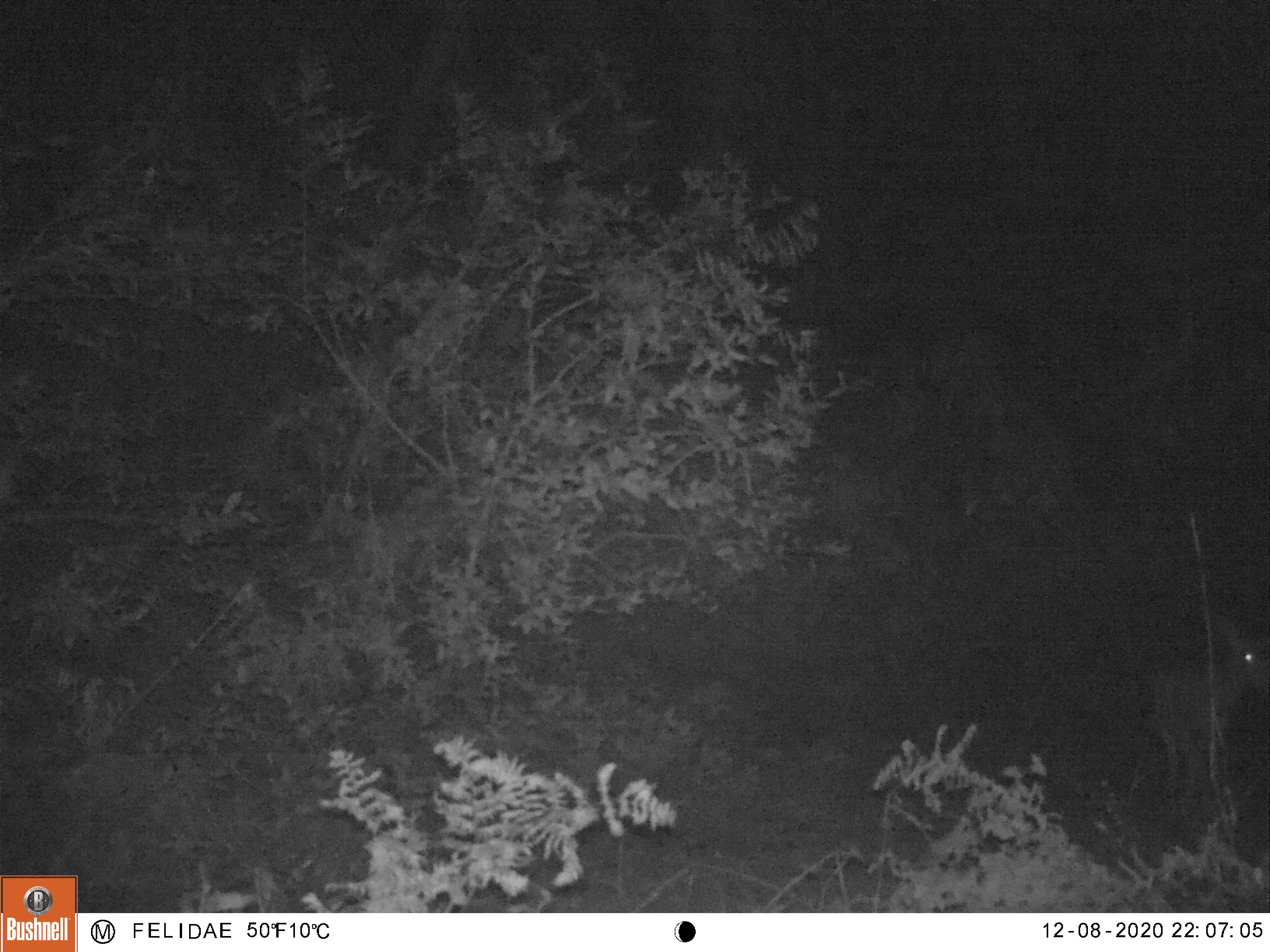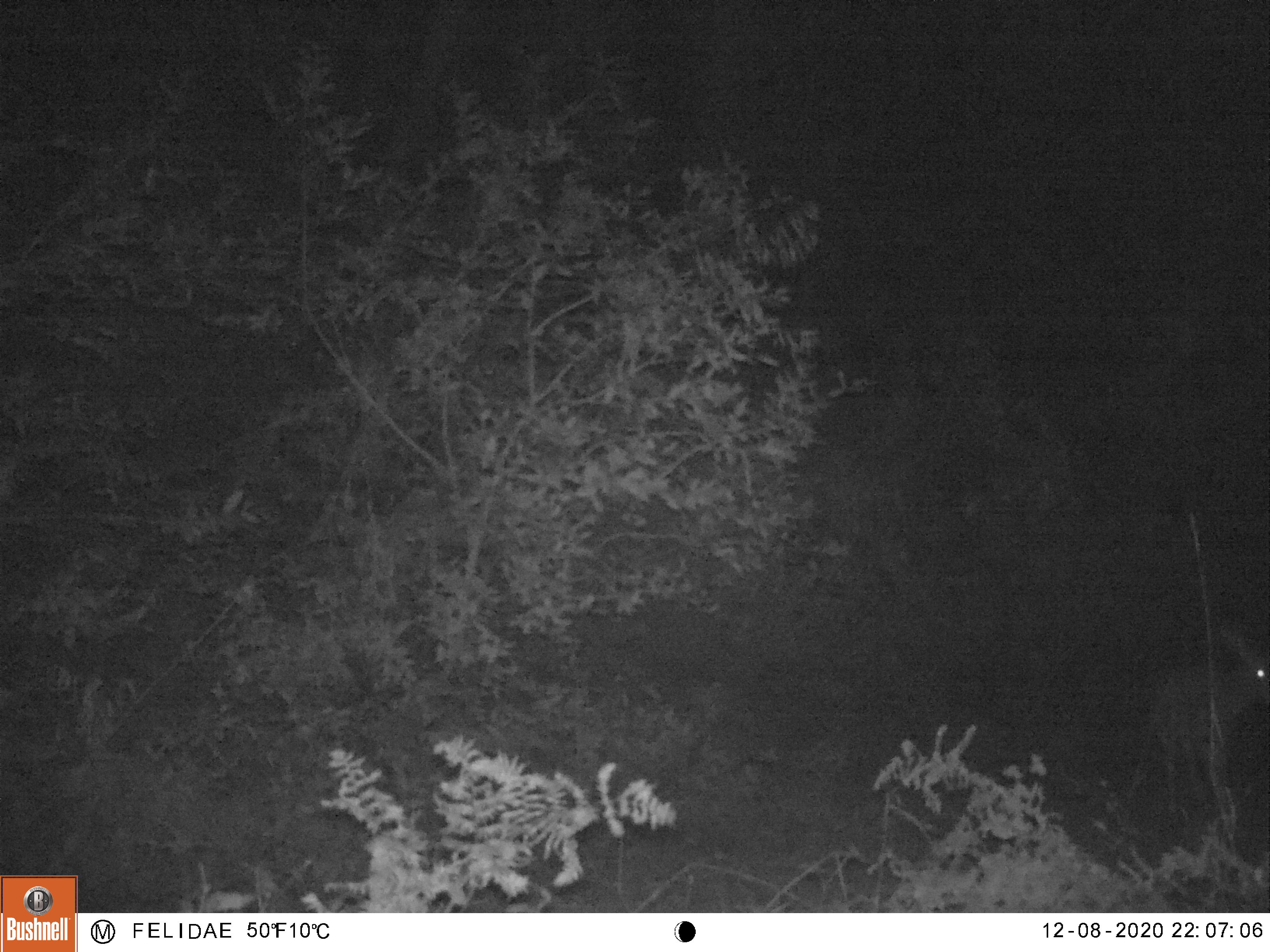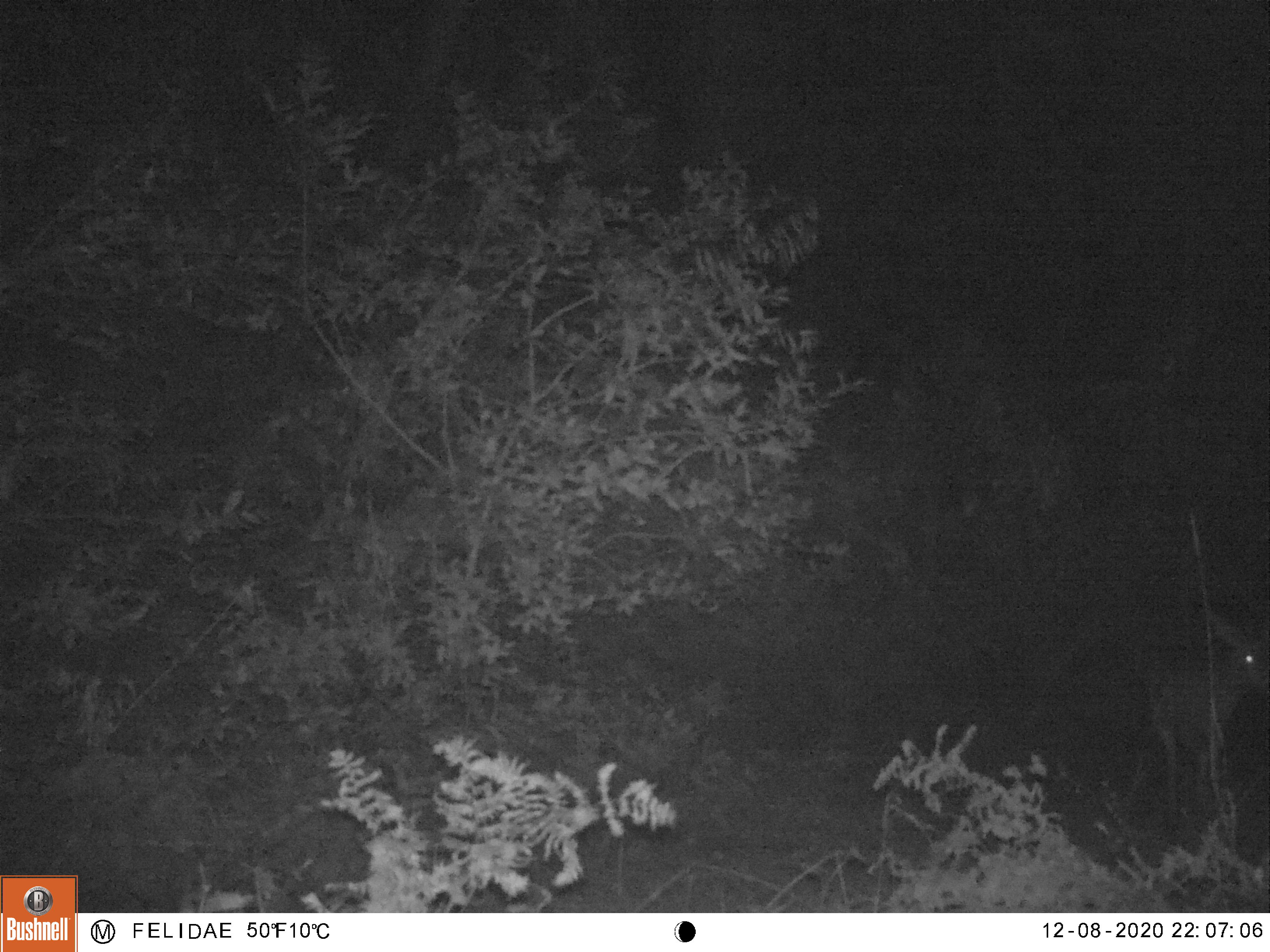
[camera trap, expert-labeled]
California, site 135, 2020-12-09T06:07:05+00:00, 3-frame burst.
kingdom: Animalia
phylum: Chordata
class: Mammalia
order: Artiodactyla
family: Cervidae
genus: Odocoileus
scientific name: Odocoileus hemionus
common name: mule deer